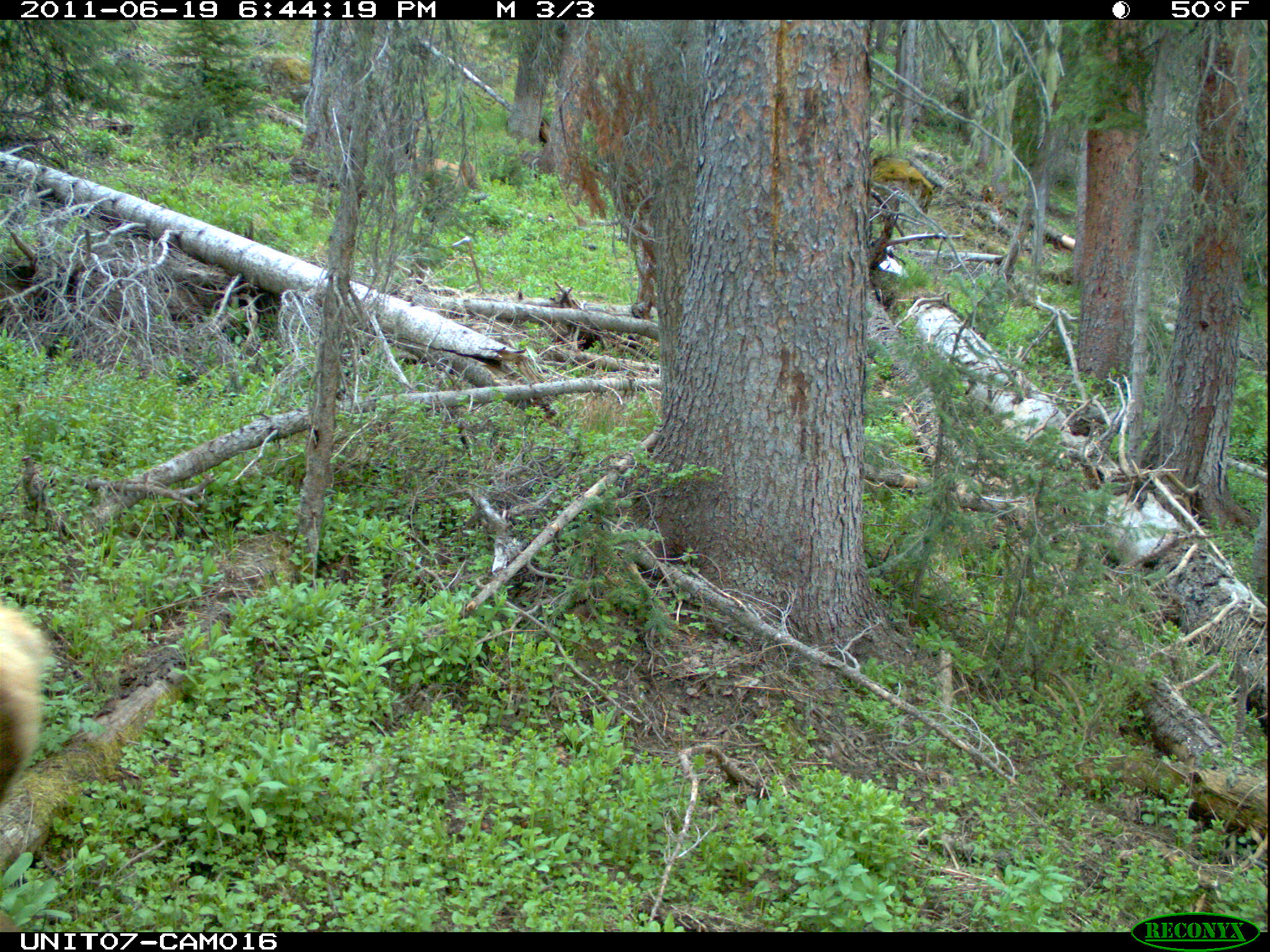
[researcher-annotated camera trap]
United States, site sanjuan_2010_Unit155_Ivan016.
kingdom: Animalia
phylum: Chordata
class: Mammalia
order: Artiodactyla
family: Cervidae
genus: Cervus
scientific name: Cervus elaphus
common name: red deer